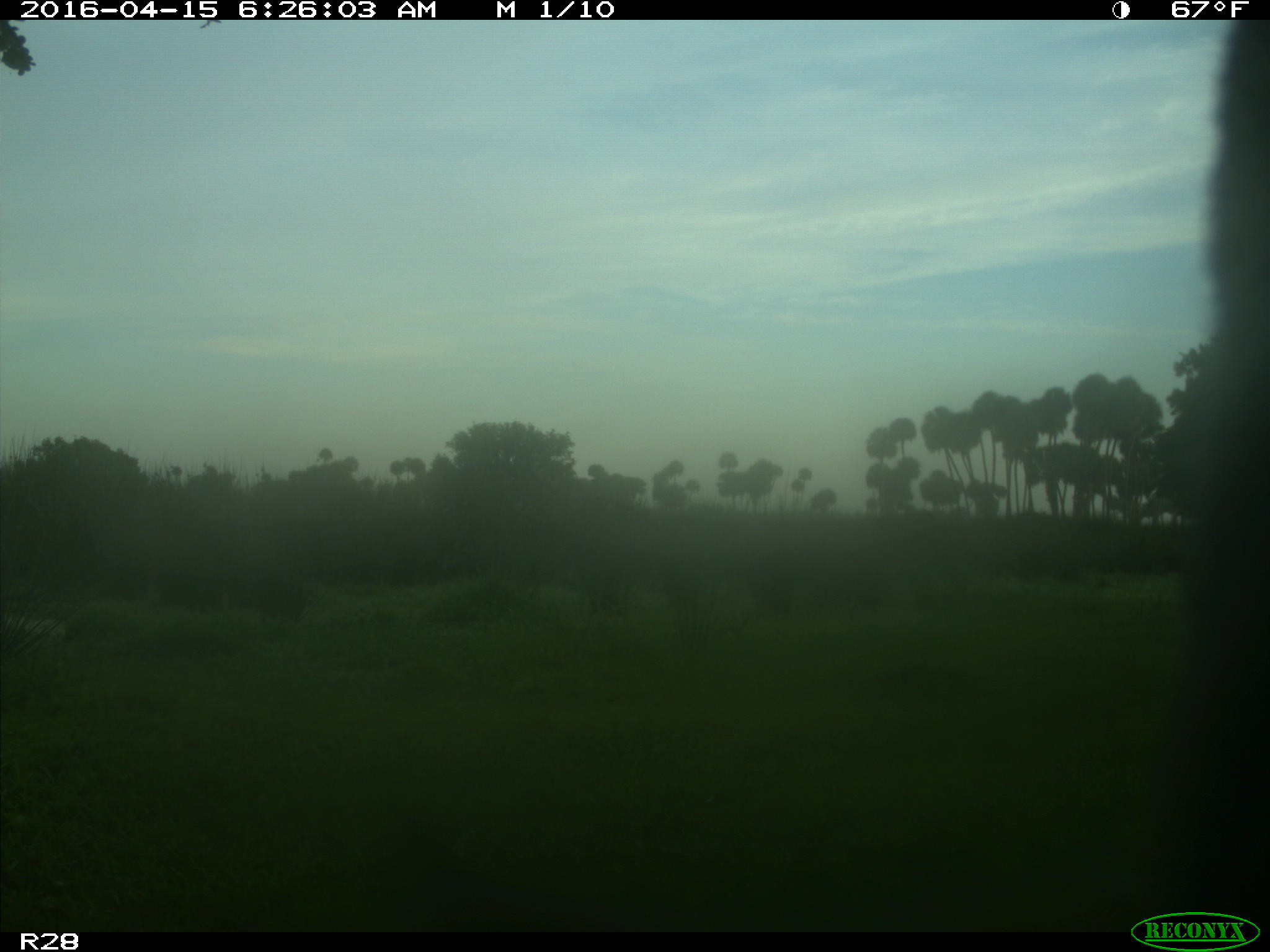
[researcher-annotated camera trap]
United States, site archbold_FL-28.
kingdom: Animalia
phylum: Chordata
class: Mammalia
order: Artiodactyla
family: Bovidae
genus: Bos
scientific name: Bos taurus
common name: domestic cow